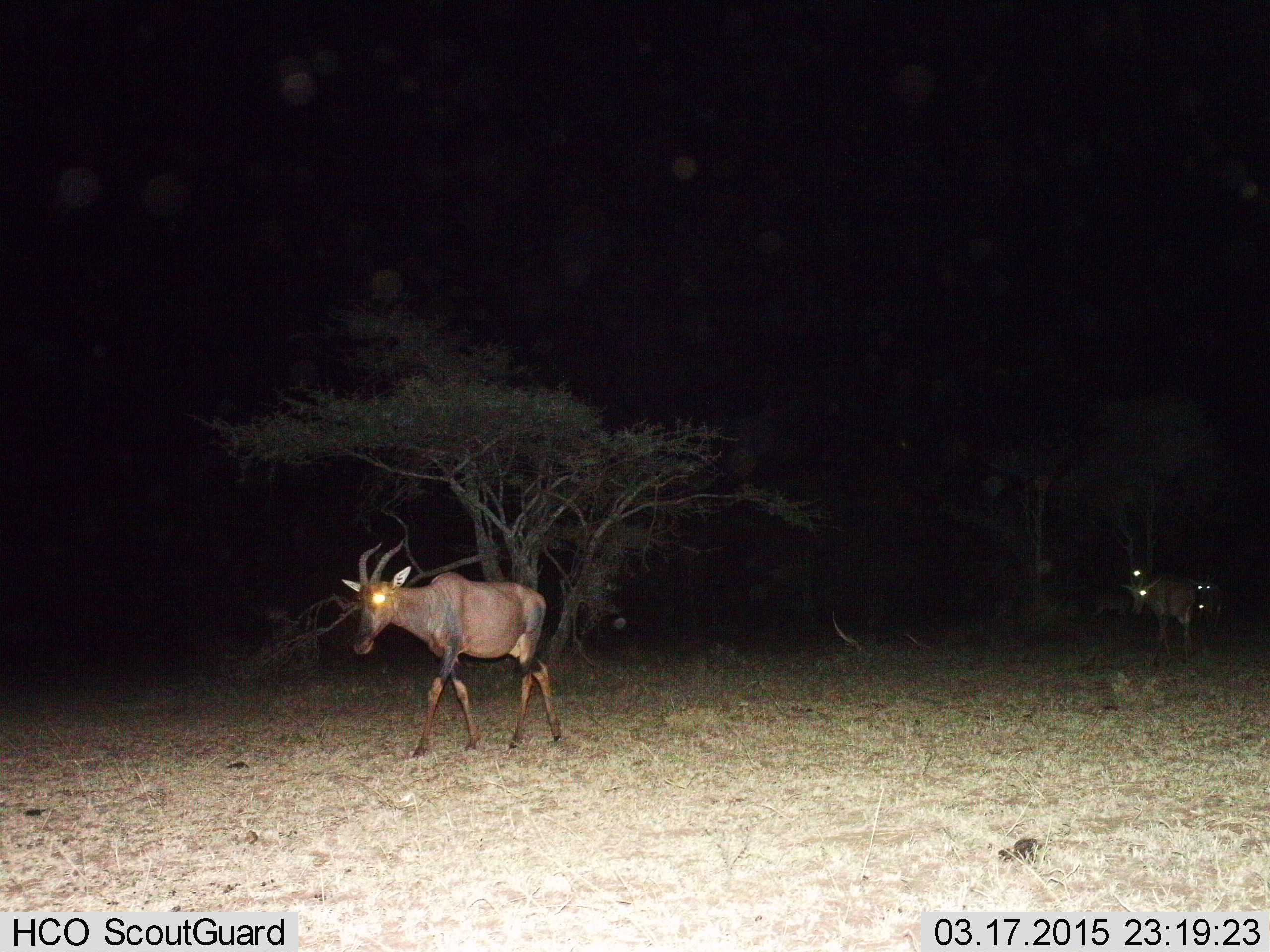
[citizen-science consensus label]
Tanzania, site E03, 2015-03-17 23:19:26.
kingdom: Animalia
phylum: Chordata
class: Mammalia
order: Artiodactyla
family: Bovidae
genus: Damaliscus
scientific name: Damaliscus lunatus jimela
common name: topi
Topi (Damaliscus lunatus jimela), count 4. Behavior (volunteer vote fractions): standing 30%, resting 0%, moving 100%, interacting 0%. Young present (vote fraction): 0%. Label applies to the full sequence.